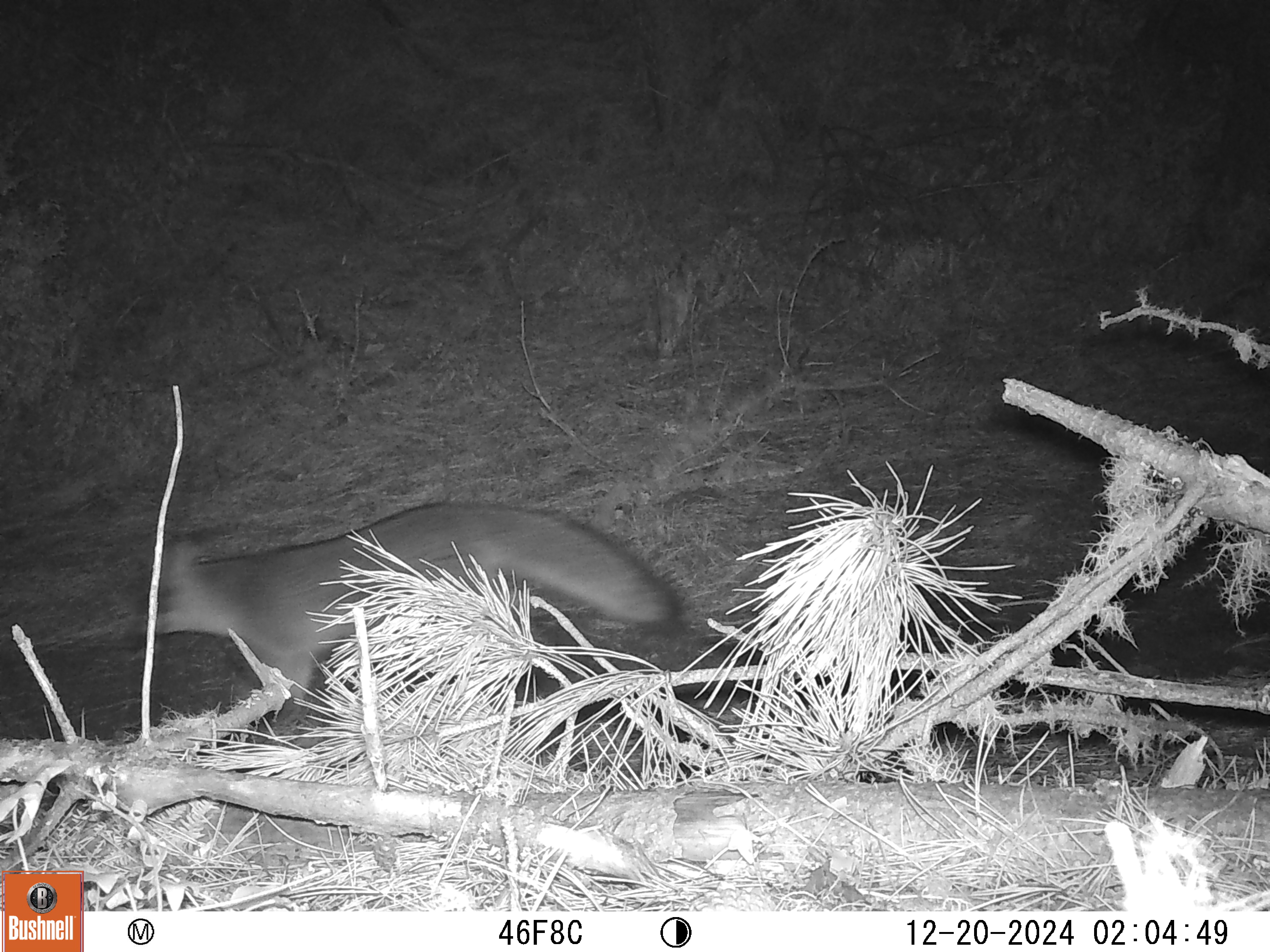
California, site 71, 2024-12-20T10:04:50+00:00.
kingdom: Animalia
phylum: Chordata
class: Mammalia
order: Carnivora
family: Canidae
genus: Urocyon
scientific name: Urocyon cinereoargenteus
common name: gray fox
Gray fox (Urocyon cinereoargenteus).